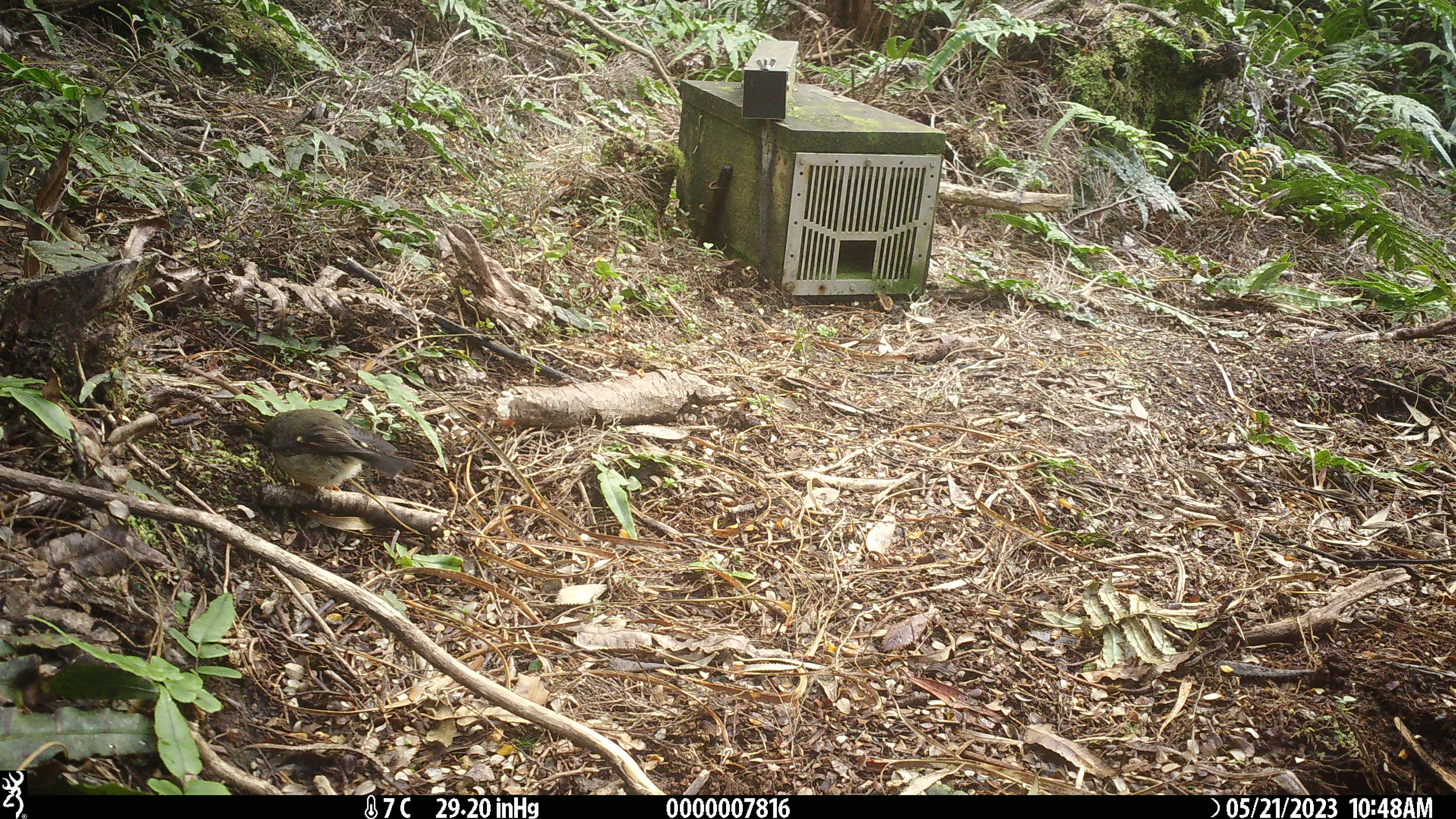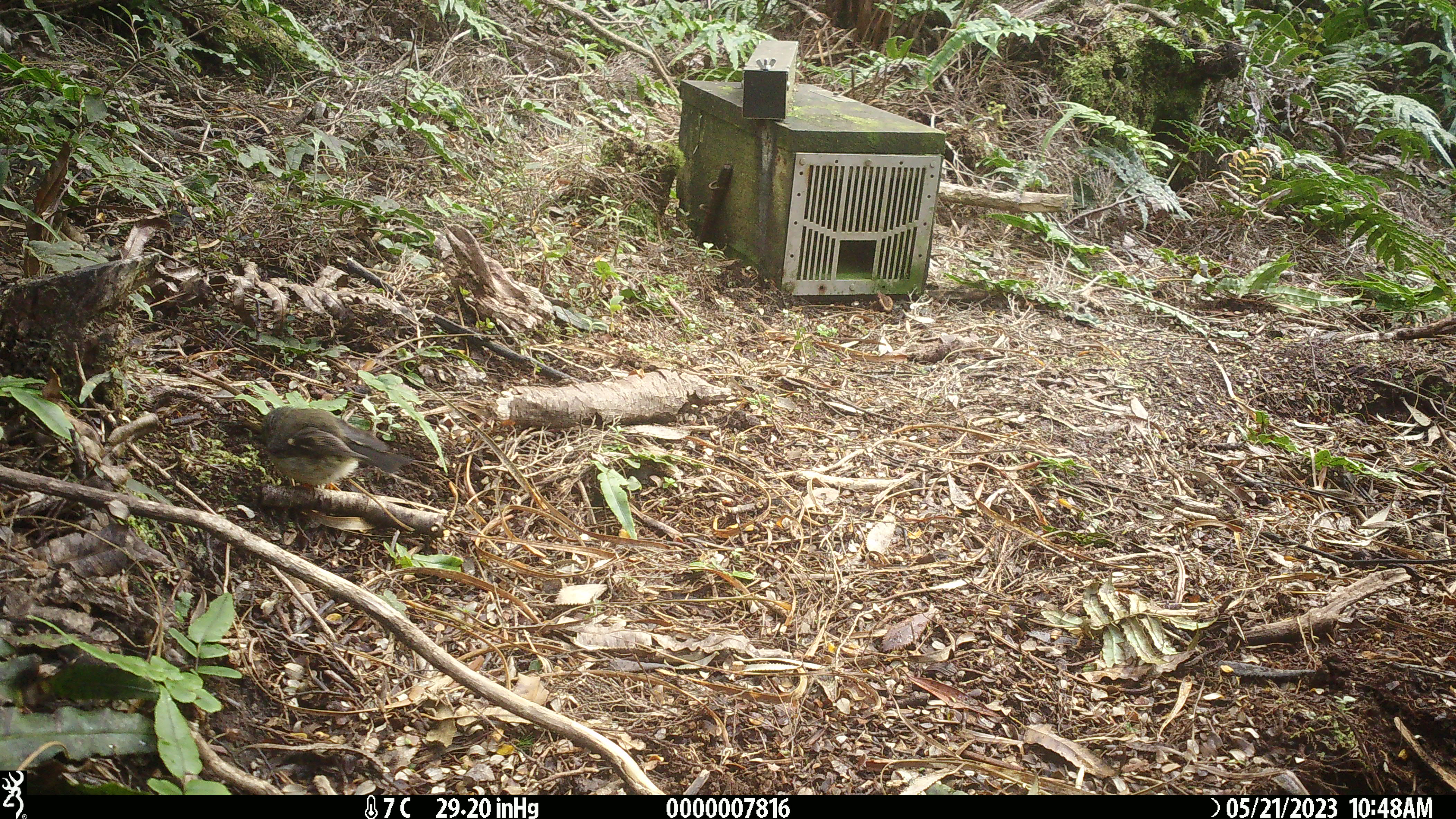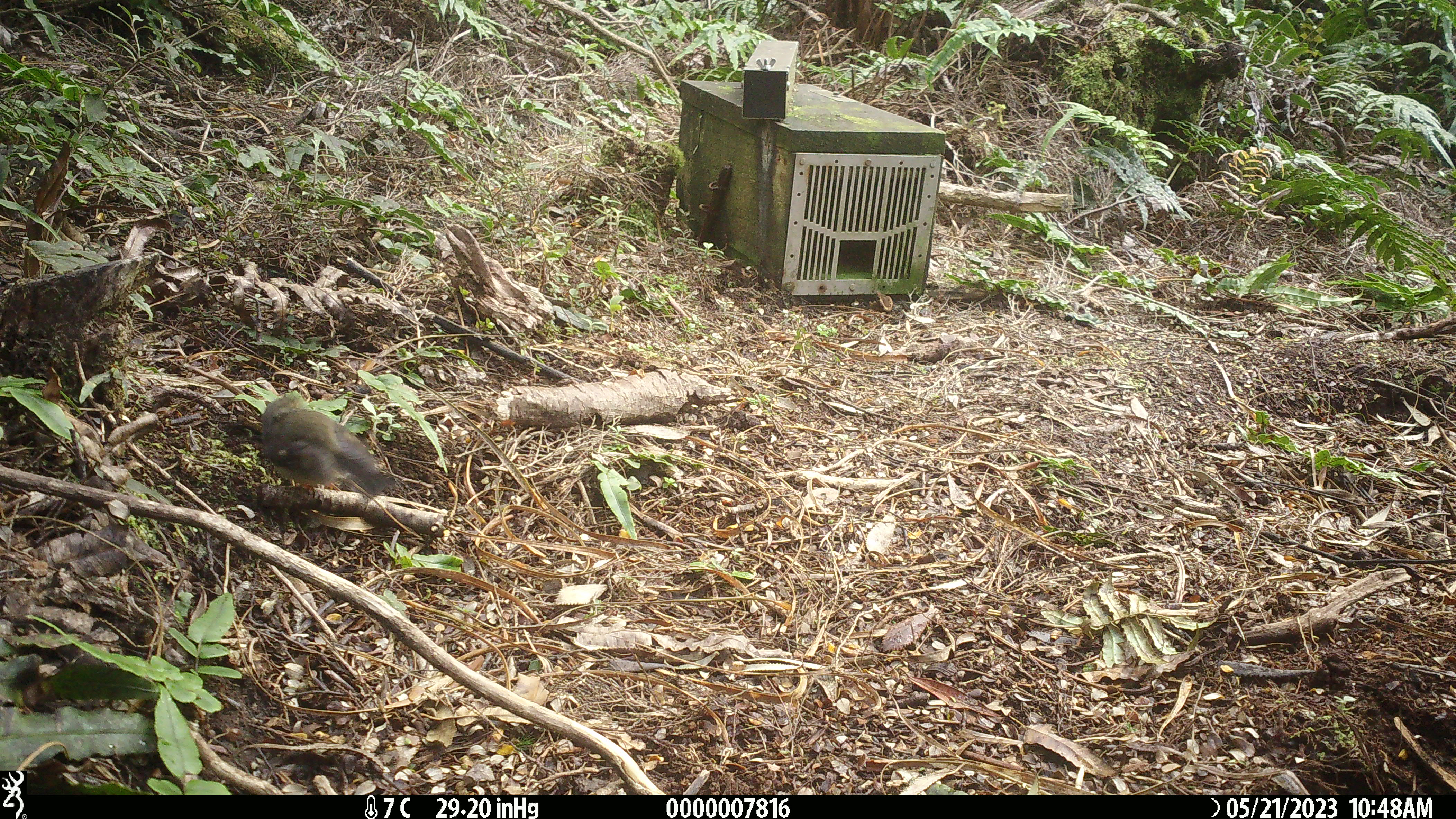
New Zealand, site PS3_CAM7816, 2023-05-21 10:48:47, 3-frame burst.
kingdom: Animalia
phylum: Chordata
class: Aves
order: Passeriformes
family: Petroicidae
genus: Petroica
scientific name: Petroica macrocephala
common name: tomtit